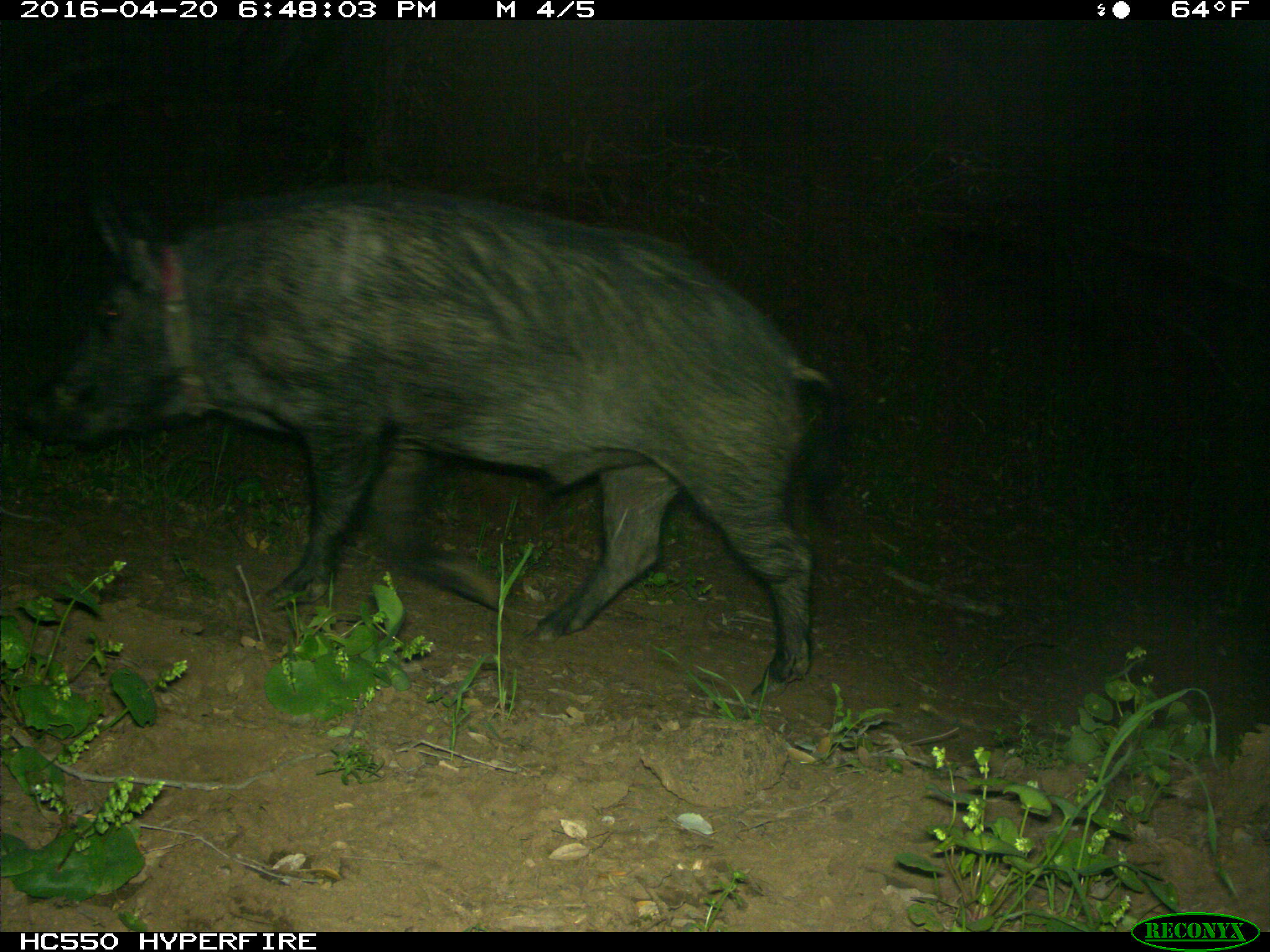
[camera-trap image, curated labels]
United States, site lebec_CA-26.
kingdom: Animalia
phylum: Chordata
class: Mammalia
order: Artiodactyla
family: Suidae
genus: Sus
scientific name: Sus scrofa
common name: wild boar